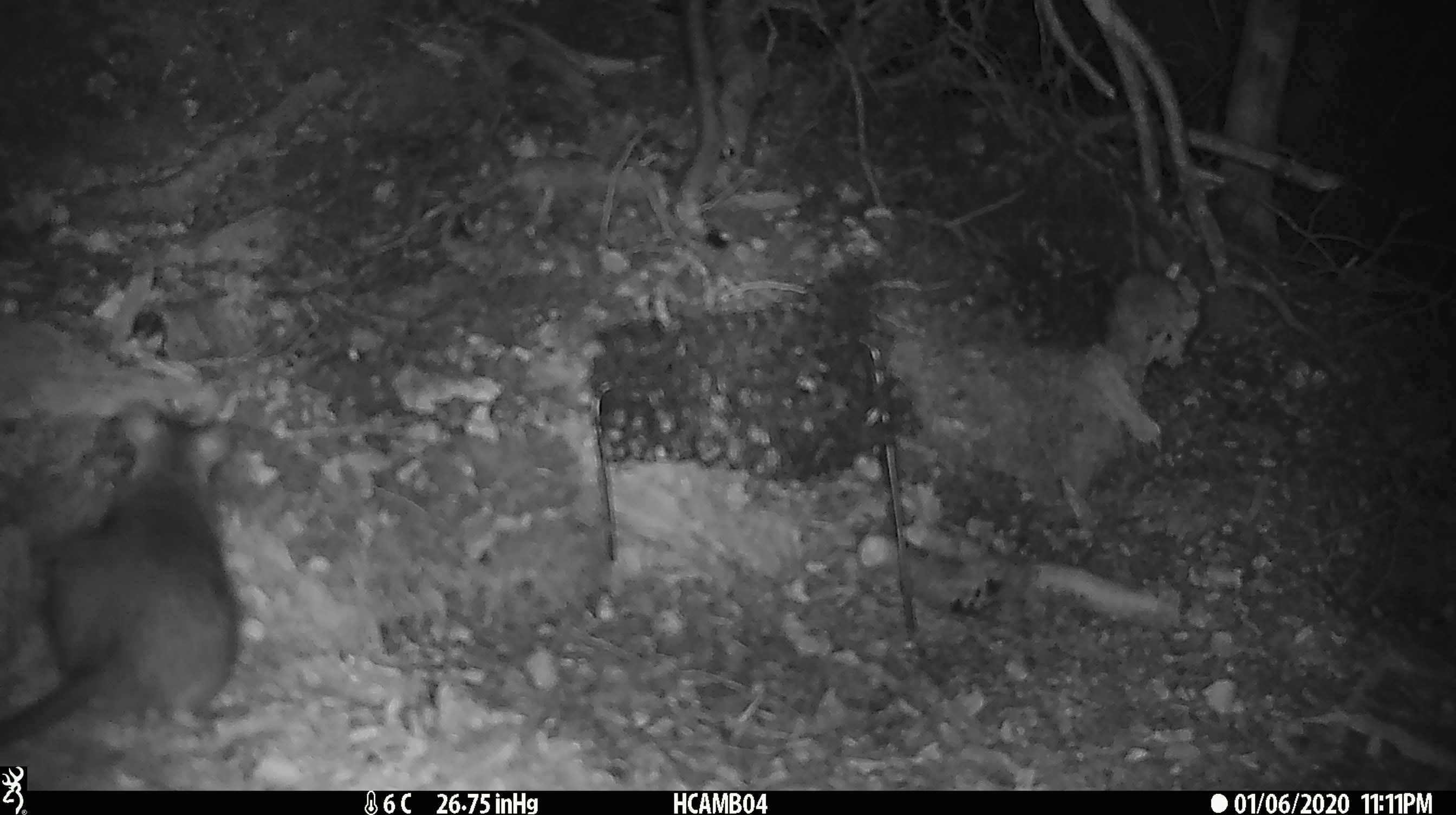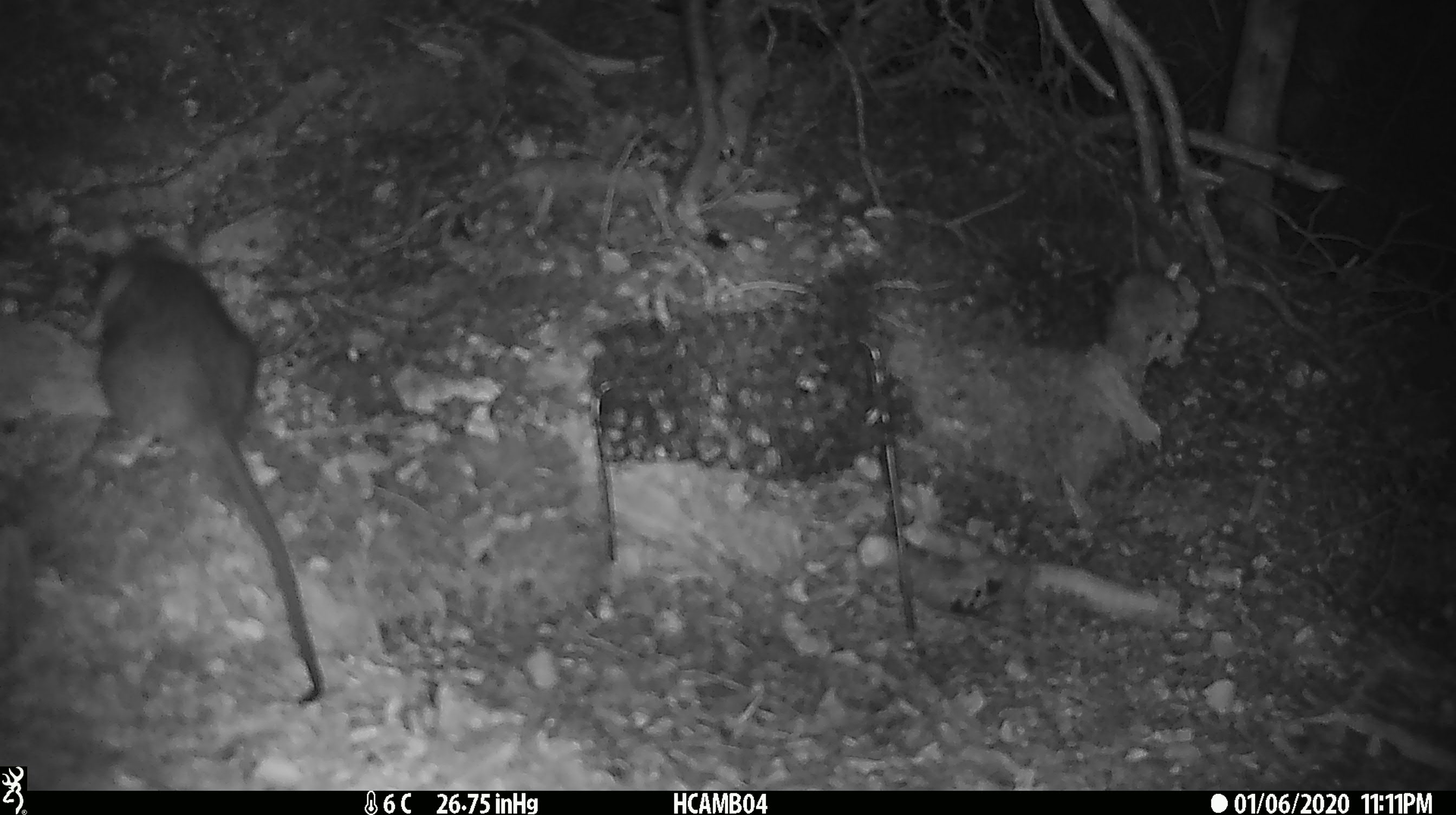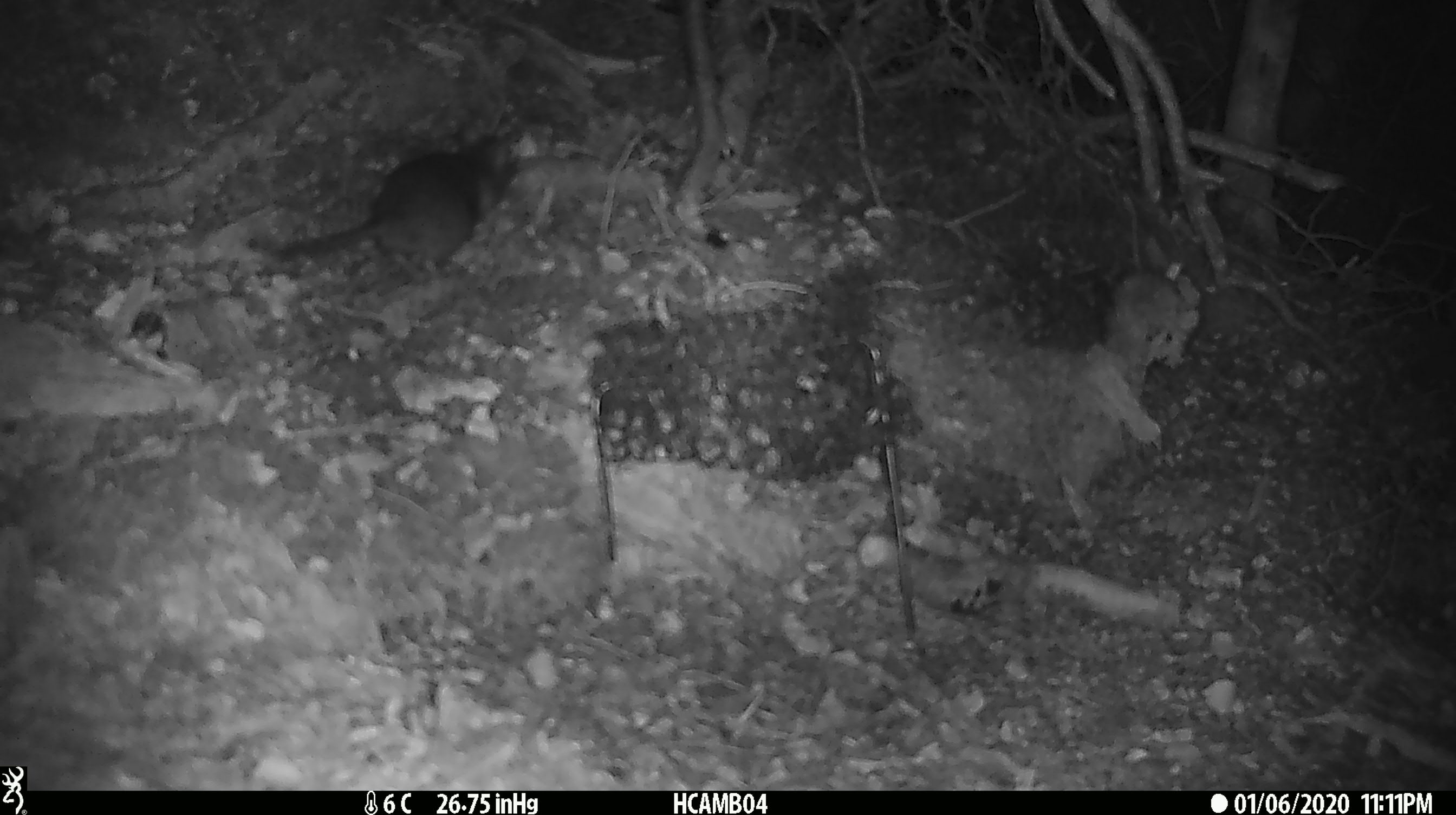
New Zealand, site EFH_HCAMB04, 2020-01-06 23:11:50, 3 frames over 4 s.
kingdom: Animalia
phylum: Chordata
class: Mammalia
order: Rodentia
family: Muridae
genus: Rattus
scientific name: Rattus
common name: rat